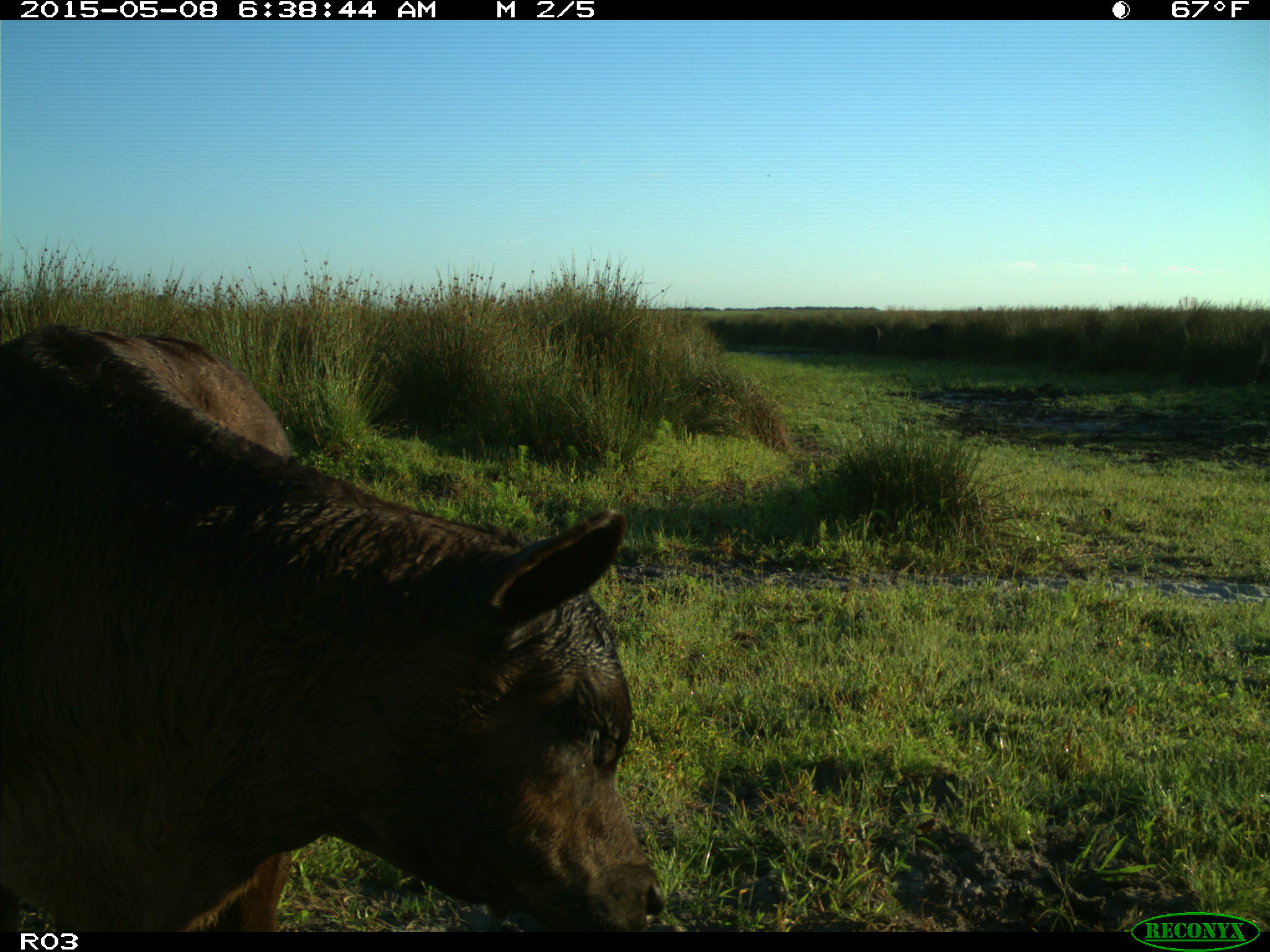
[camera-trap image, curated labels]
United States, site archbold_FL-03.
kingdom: Animalia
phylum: Chordata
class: Mammalia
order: Artiodactyla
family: Bovidae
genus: Bos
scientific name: Bos taurus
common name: domestic cow